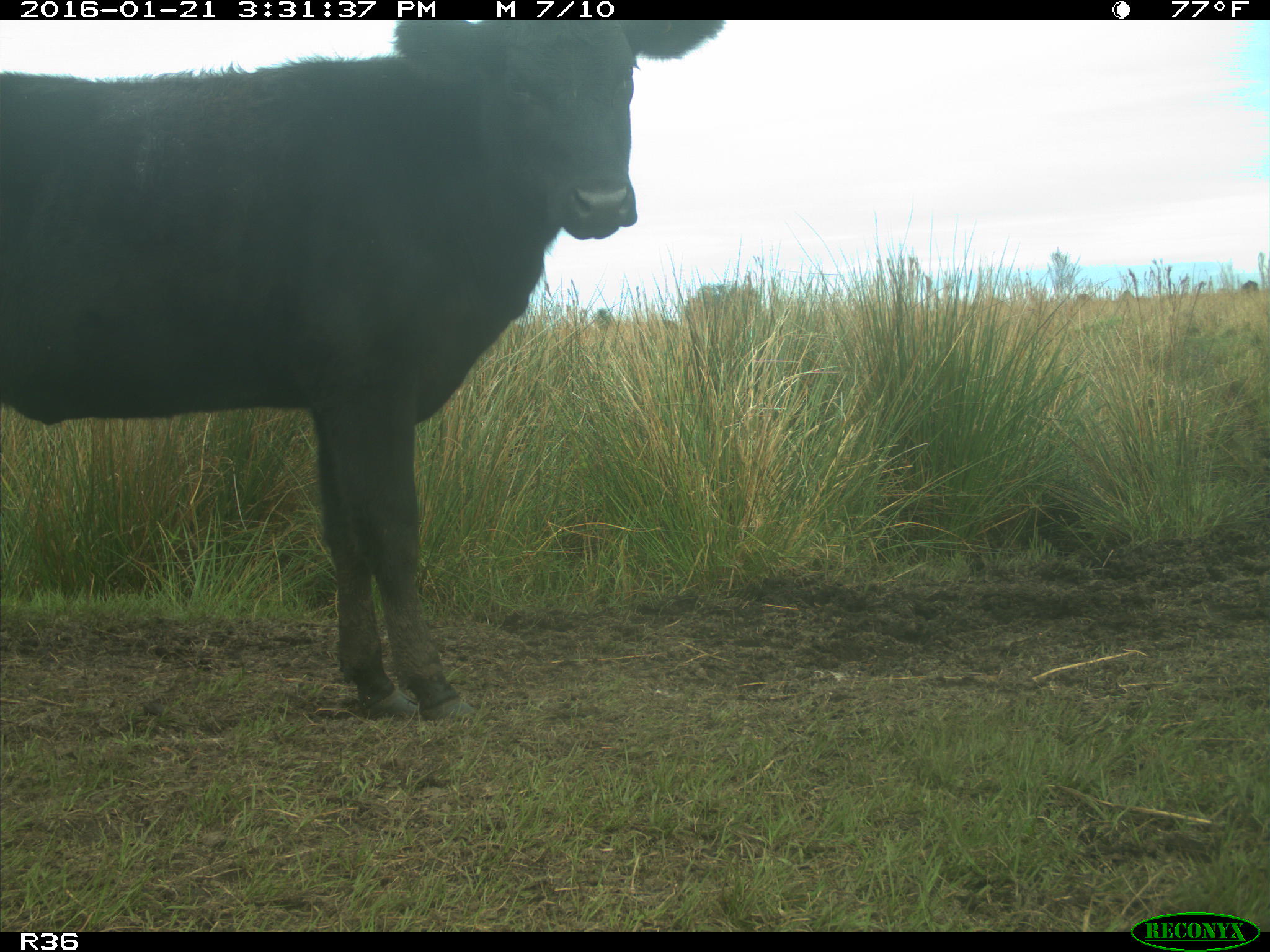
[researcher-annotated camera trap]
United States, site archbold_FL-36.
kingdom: Animalia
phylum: Chordata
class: Mammalia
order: Artiodactyla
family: Bovidae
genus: Bos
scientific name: Bos taurus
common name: domestic cow